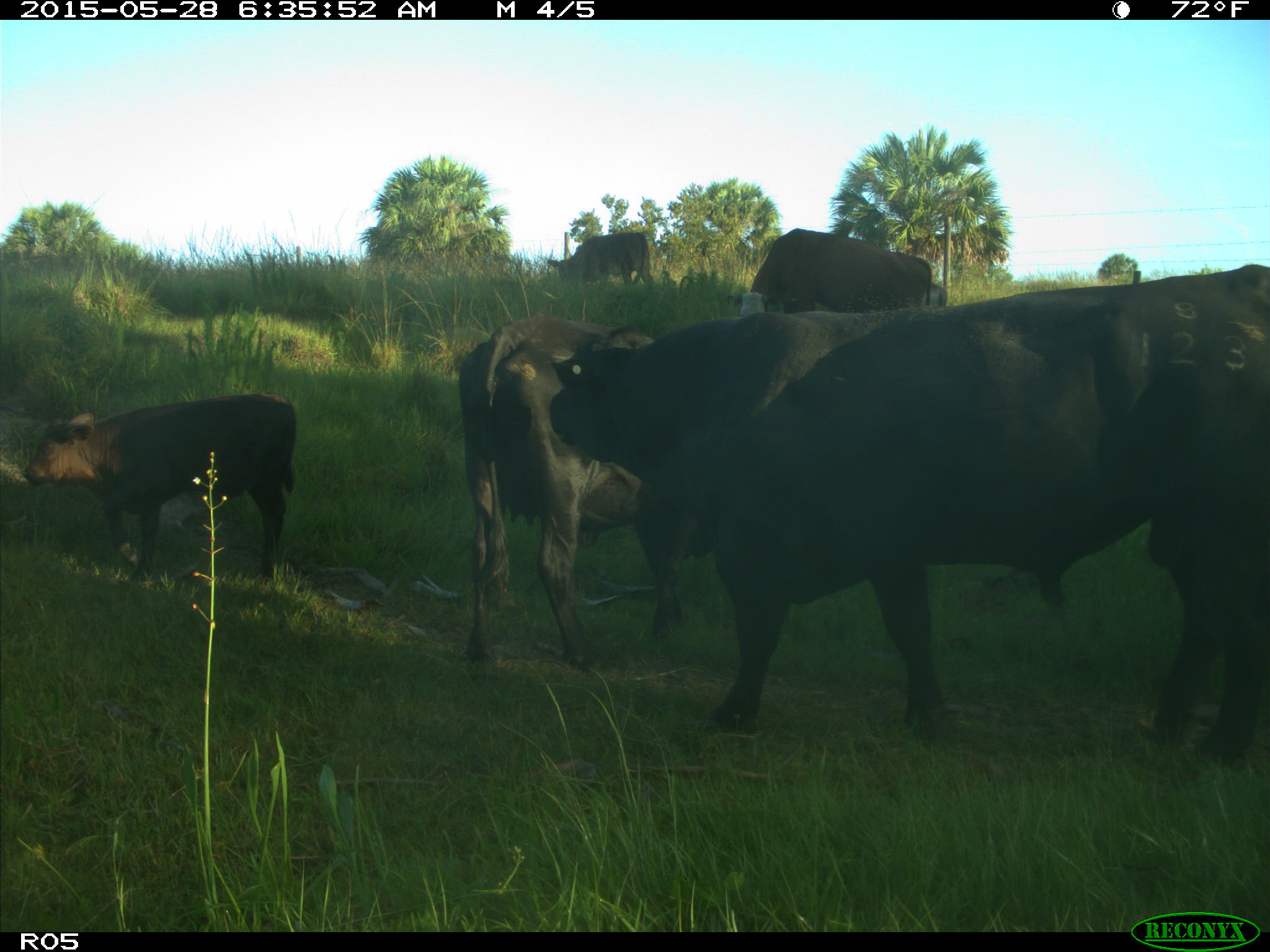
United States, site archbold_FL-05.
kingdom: Animalia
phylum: Chordata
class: Mammalia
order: Artiodactyla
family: Bovidae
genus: Bos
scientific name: Bos taurus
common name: domestic cow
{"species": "Bos taurus (domestic cow)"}